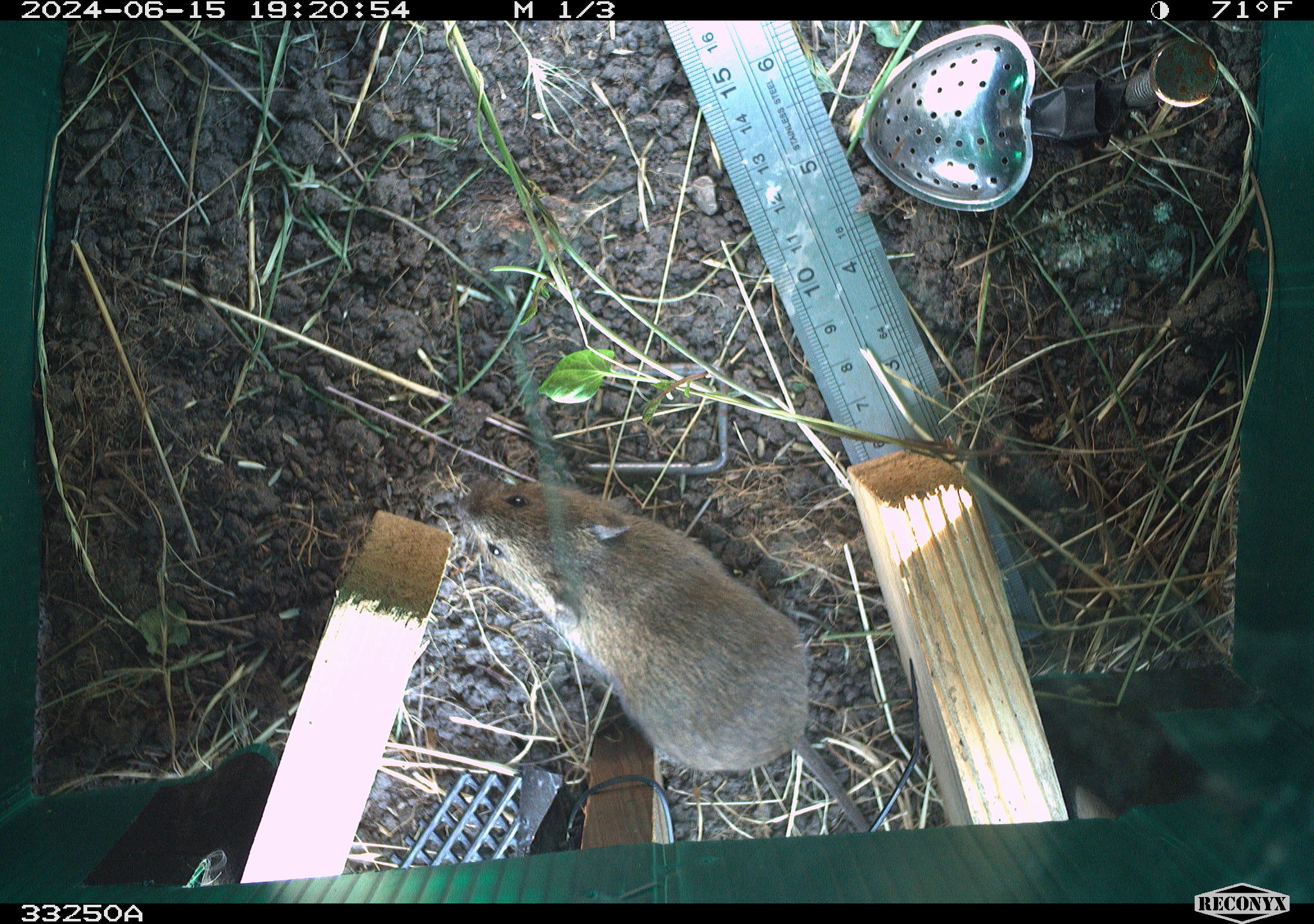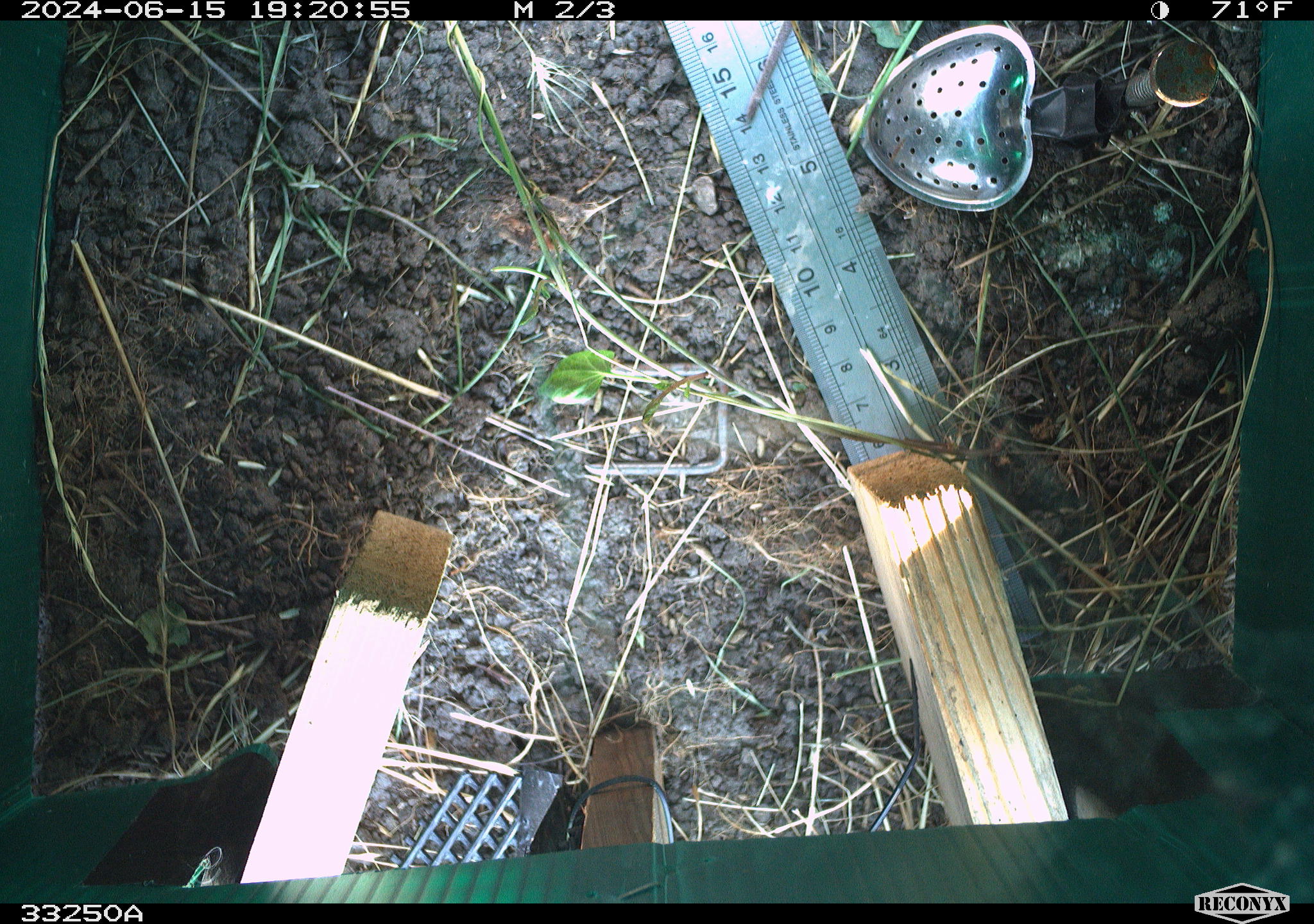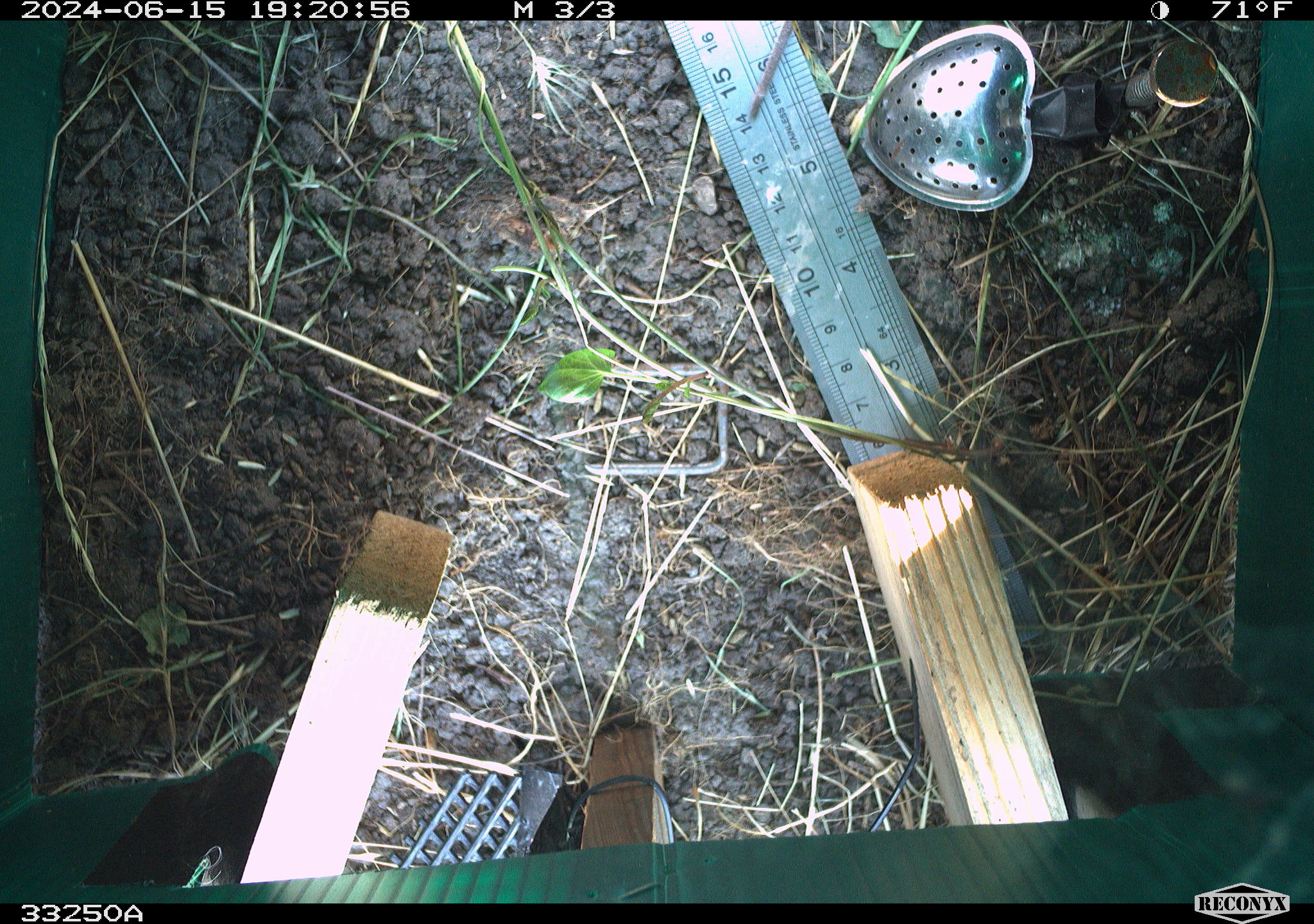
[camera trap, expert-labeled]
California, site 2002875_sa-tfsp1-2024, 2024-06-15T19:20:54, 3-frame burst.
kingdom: Animalia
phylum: Chordata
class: Mammalia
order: Rodentia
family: Cricetidae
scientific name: Arvicolinae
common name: voles, lemmings, and muskrats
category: arvicolinae subfamily